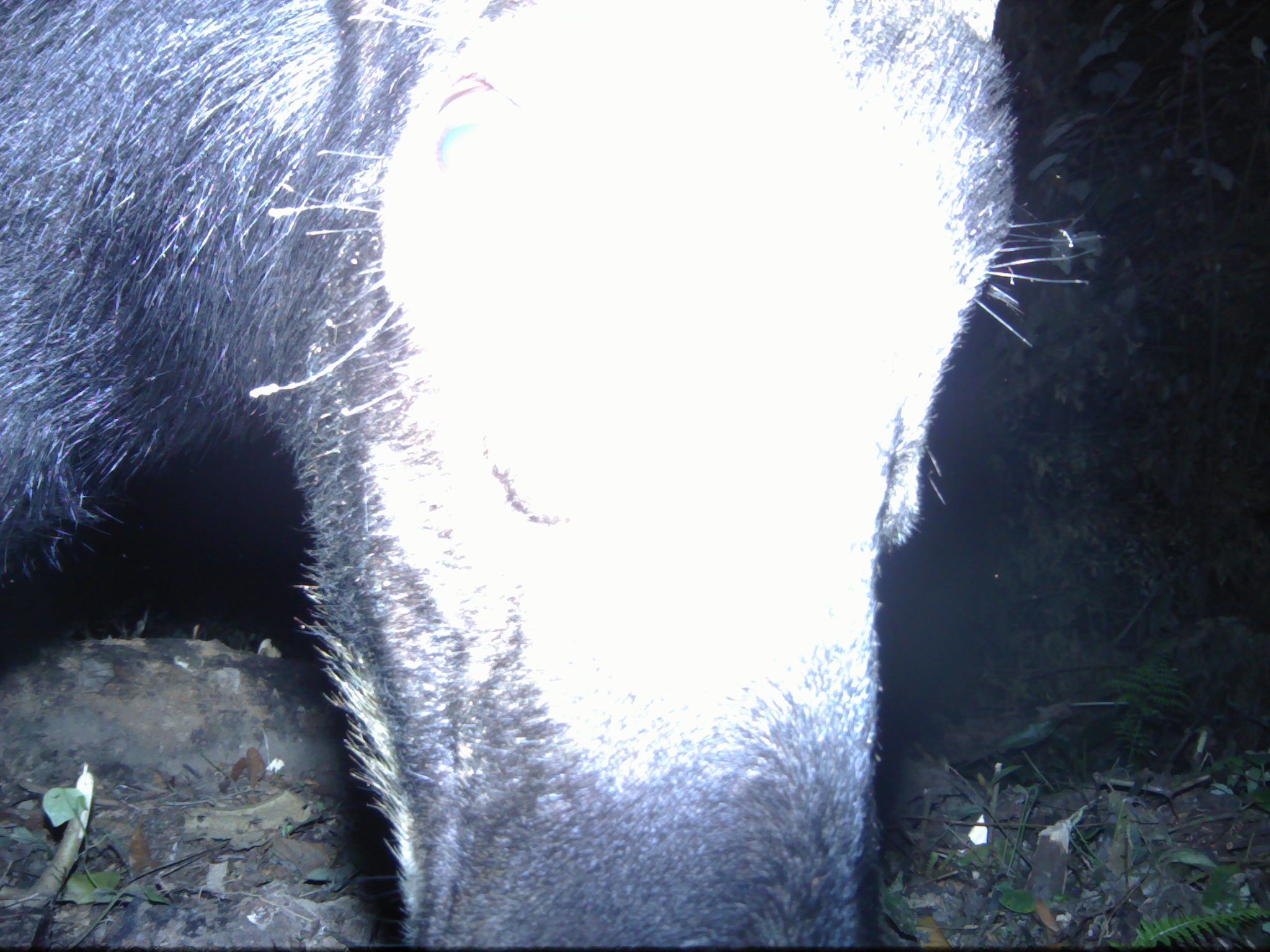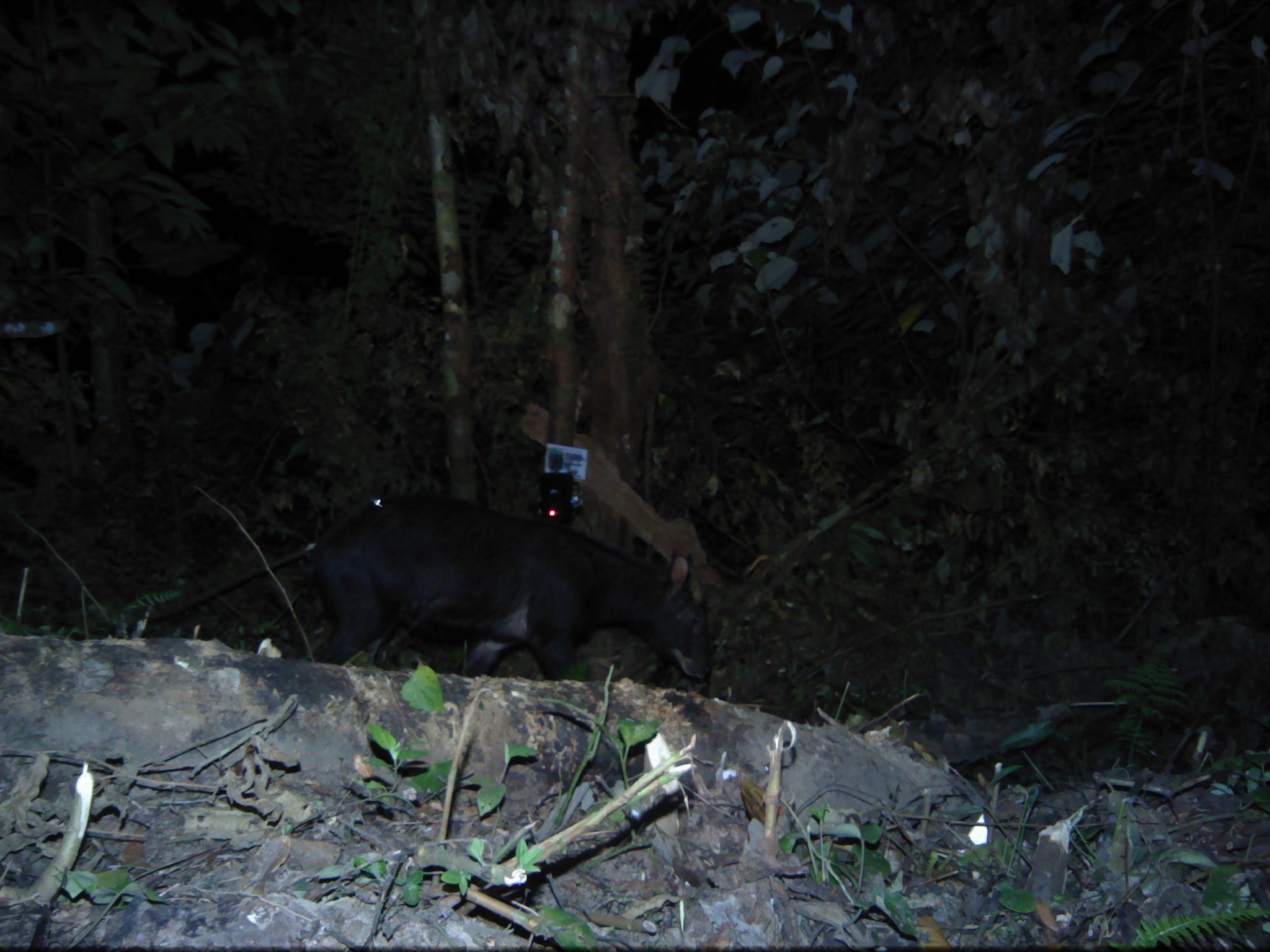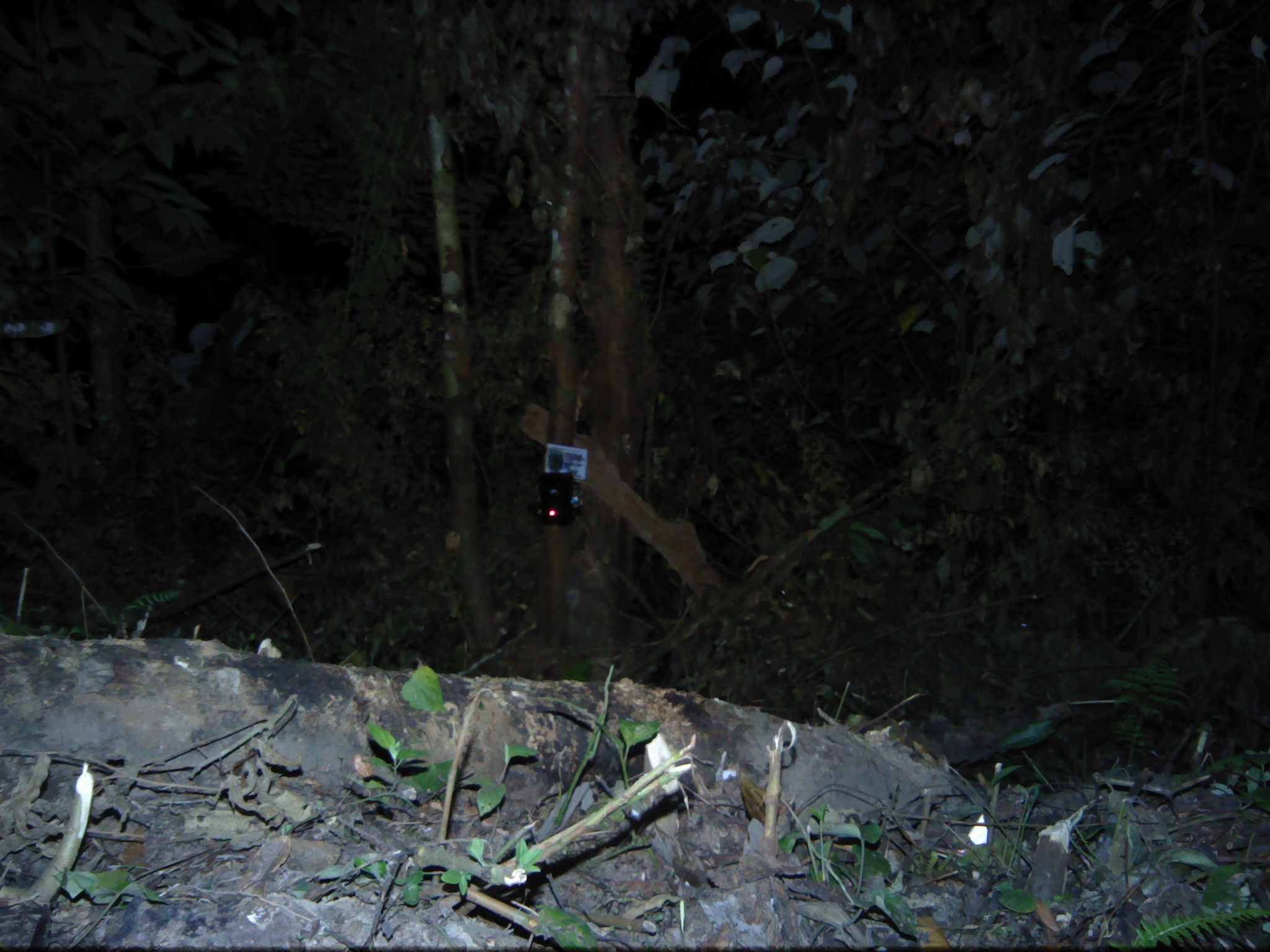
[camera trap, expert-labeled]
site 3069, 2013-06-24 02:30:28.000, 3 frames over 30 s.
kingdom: Animalia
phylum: Chordata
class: Mammalia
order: Artiodactyla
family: Bovidae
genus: Capricornis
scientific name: Capricornis sumatraensis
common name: southern serow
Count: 1.